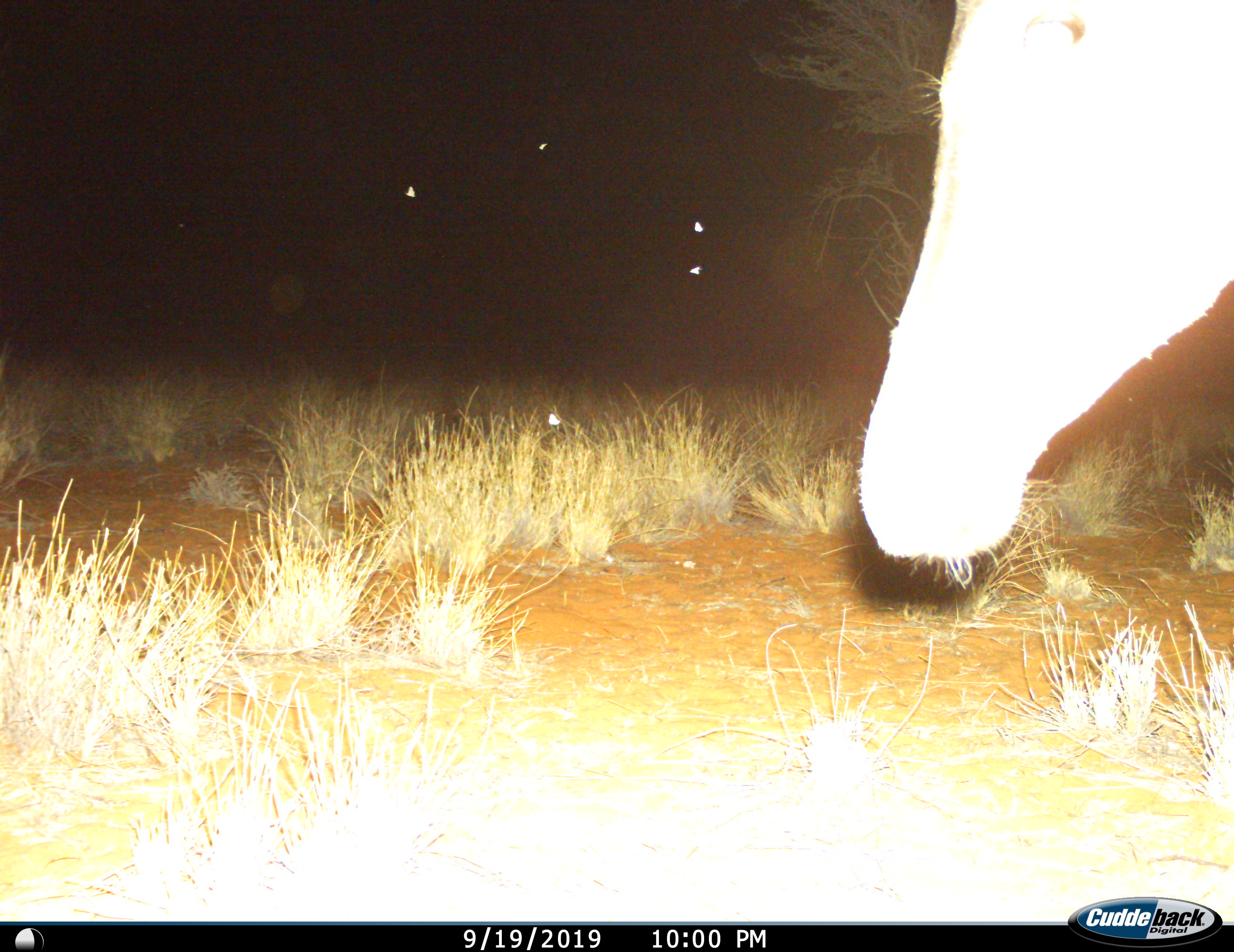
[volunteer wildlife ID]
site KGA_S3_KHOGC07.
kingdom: Animalia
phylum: Chordata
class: Mammalia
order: Artiodactyla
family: Bovidae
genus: Alcelaphus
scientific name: Alcelaphus buselaphus caama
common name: red hartebeest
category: hartebeestred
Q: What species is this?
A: Hartebeestred (red hartebeest) (Alcelaphus buselaphus caama).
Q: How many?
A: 1.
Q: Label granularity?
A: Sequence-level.